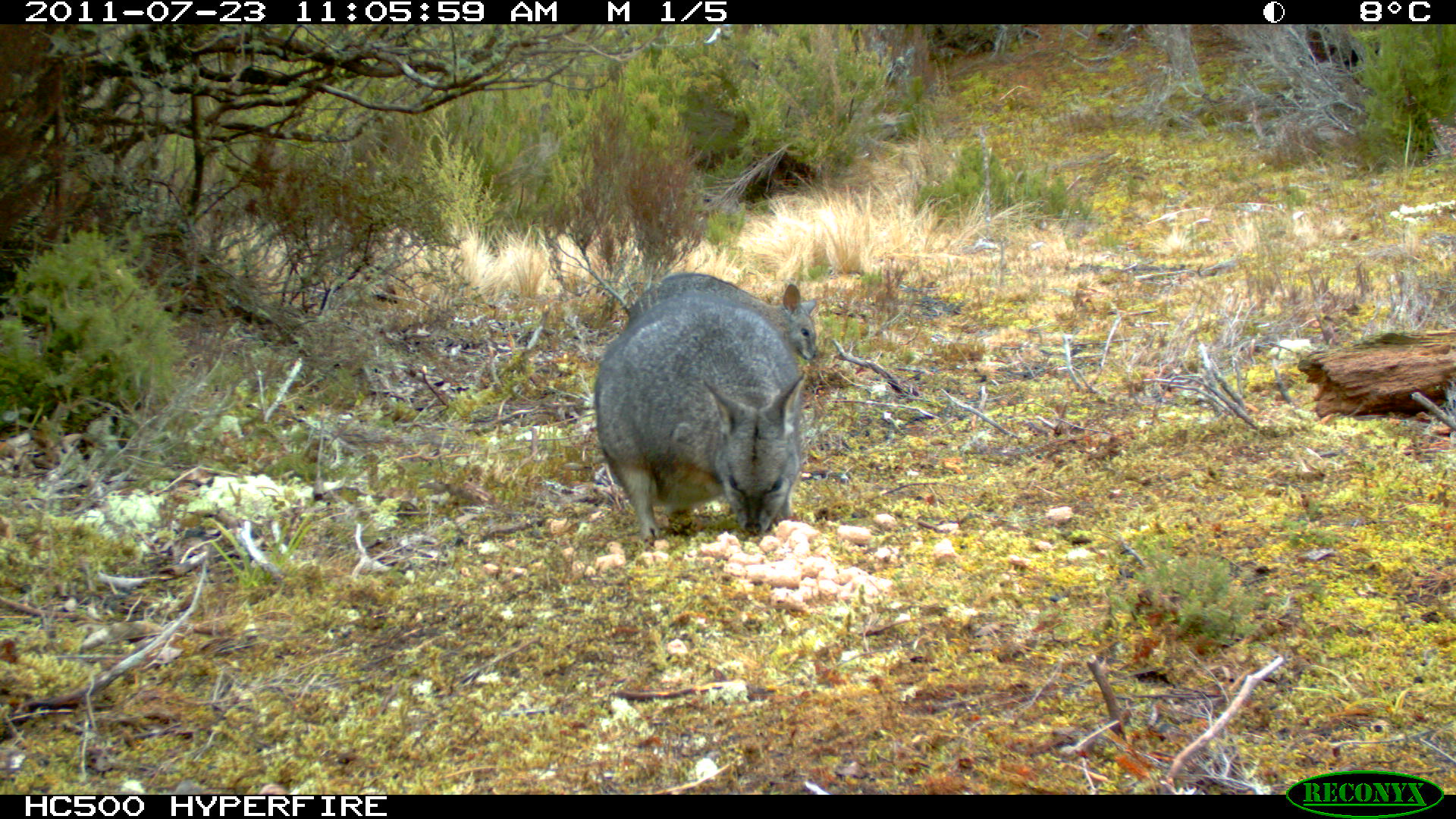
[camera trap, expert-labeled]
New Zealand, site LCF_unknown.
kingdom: Animalia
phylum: Chordata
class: Mammalia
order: Diprotodontia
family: Macropodidae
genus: Notamacropus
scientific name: Notamacropus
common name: wallaby